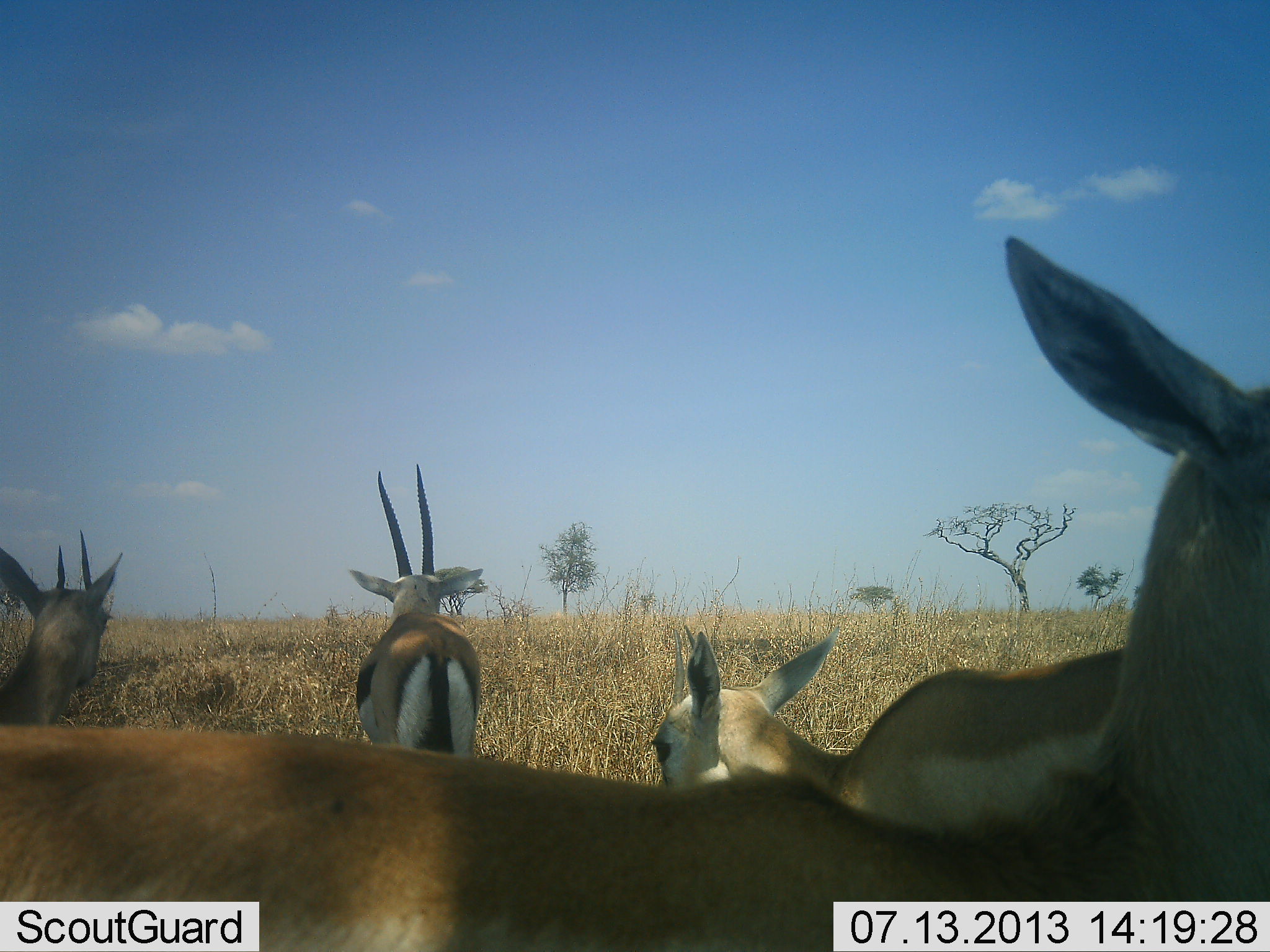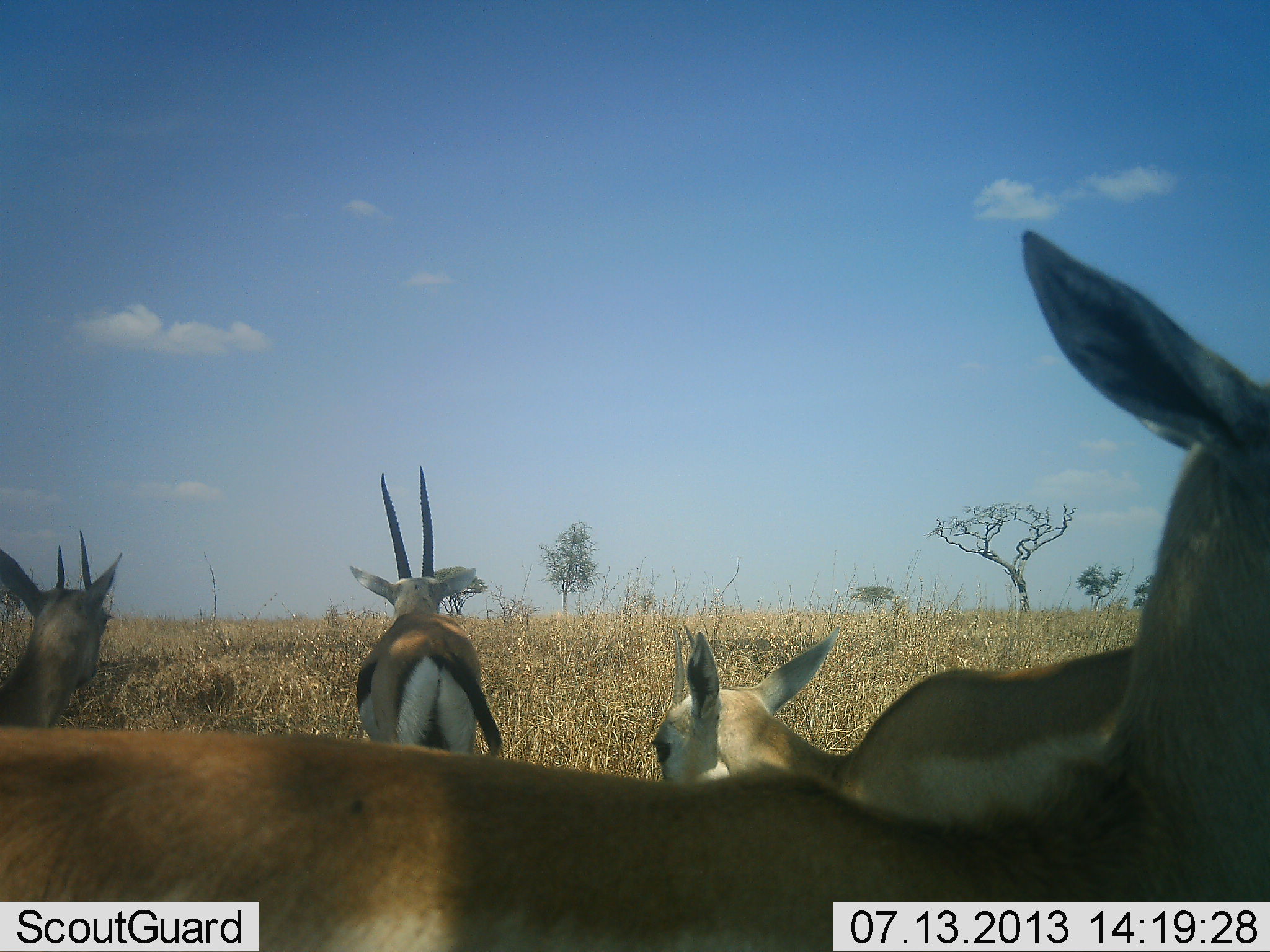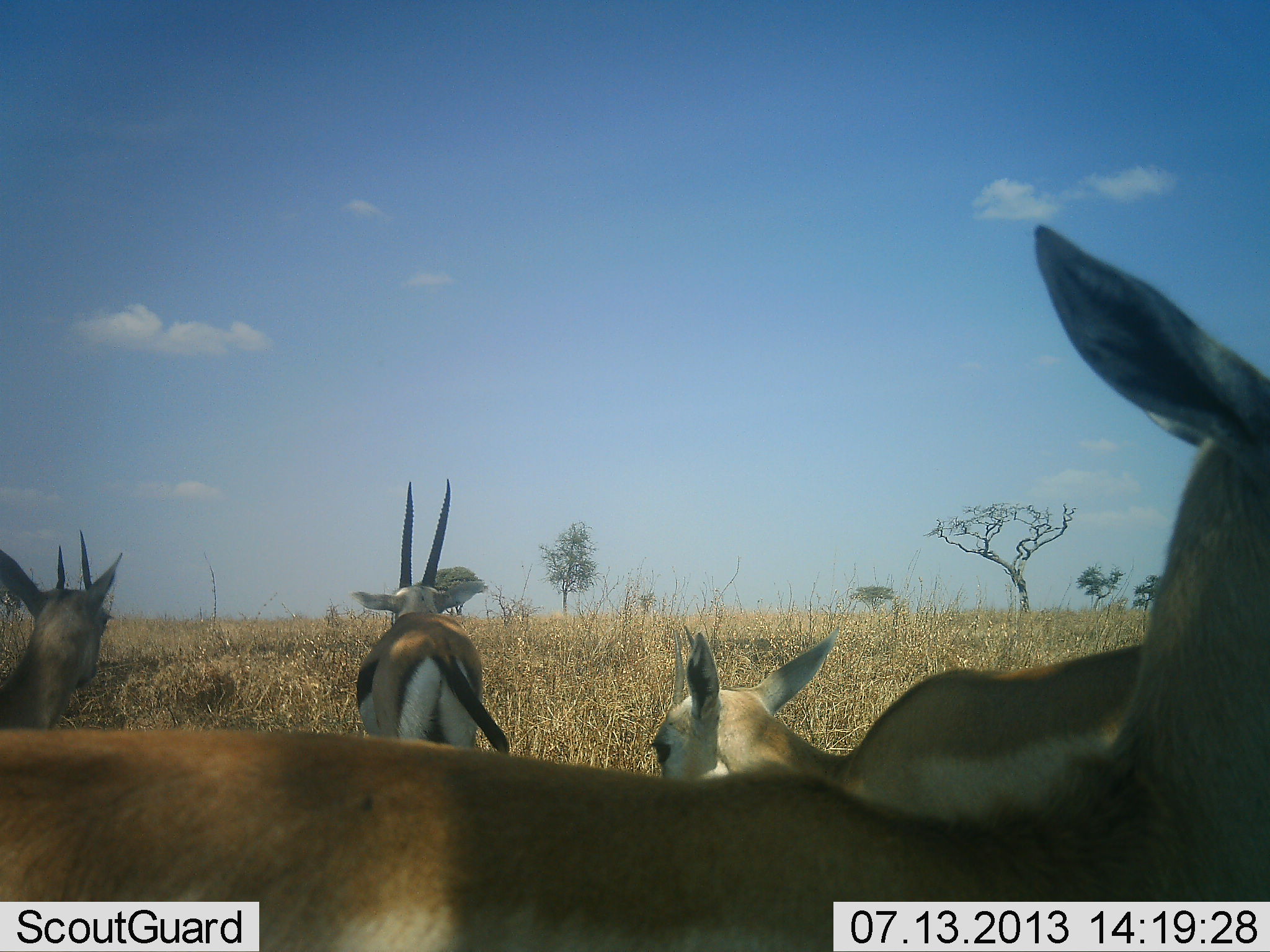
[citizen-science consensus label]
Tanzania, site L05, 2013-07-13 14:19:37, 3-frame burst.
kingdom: Animalia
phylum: Chordata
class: Mammalia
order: Artiodactyla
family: Bovidae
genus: Eudorcas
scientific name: Eudorcas thomsonii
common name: thomson's gazelle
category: gazellethomsons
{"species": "gazellethomsons (thomson's gazelle) (Eudorcas thomsonii)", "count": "4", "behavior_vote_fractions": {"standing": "91%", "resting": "0%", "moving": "9%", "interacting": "6%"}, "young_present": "9%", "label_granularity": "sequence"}